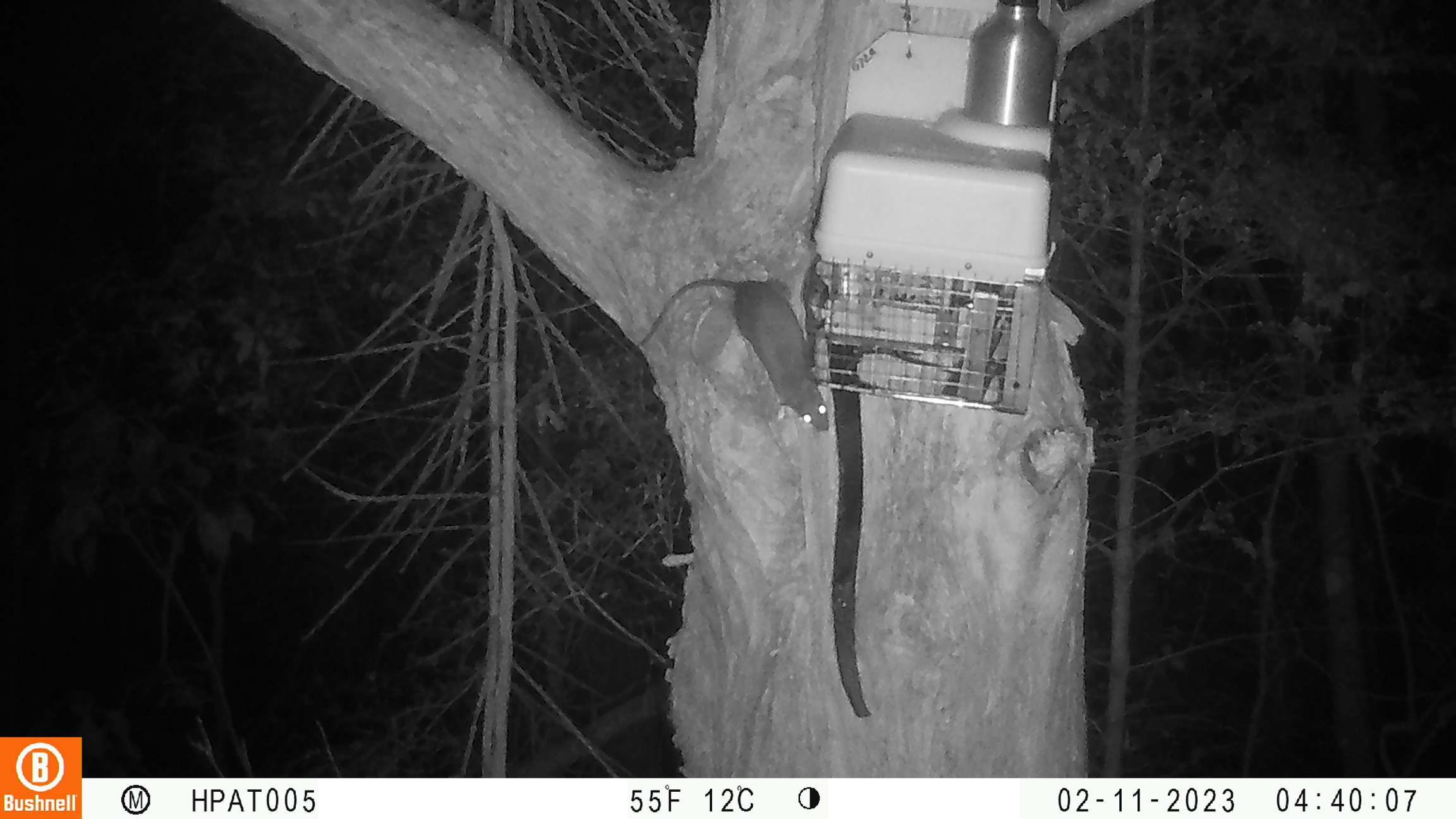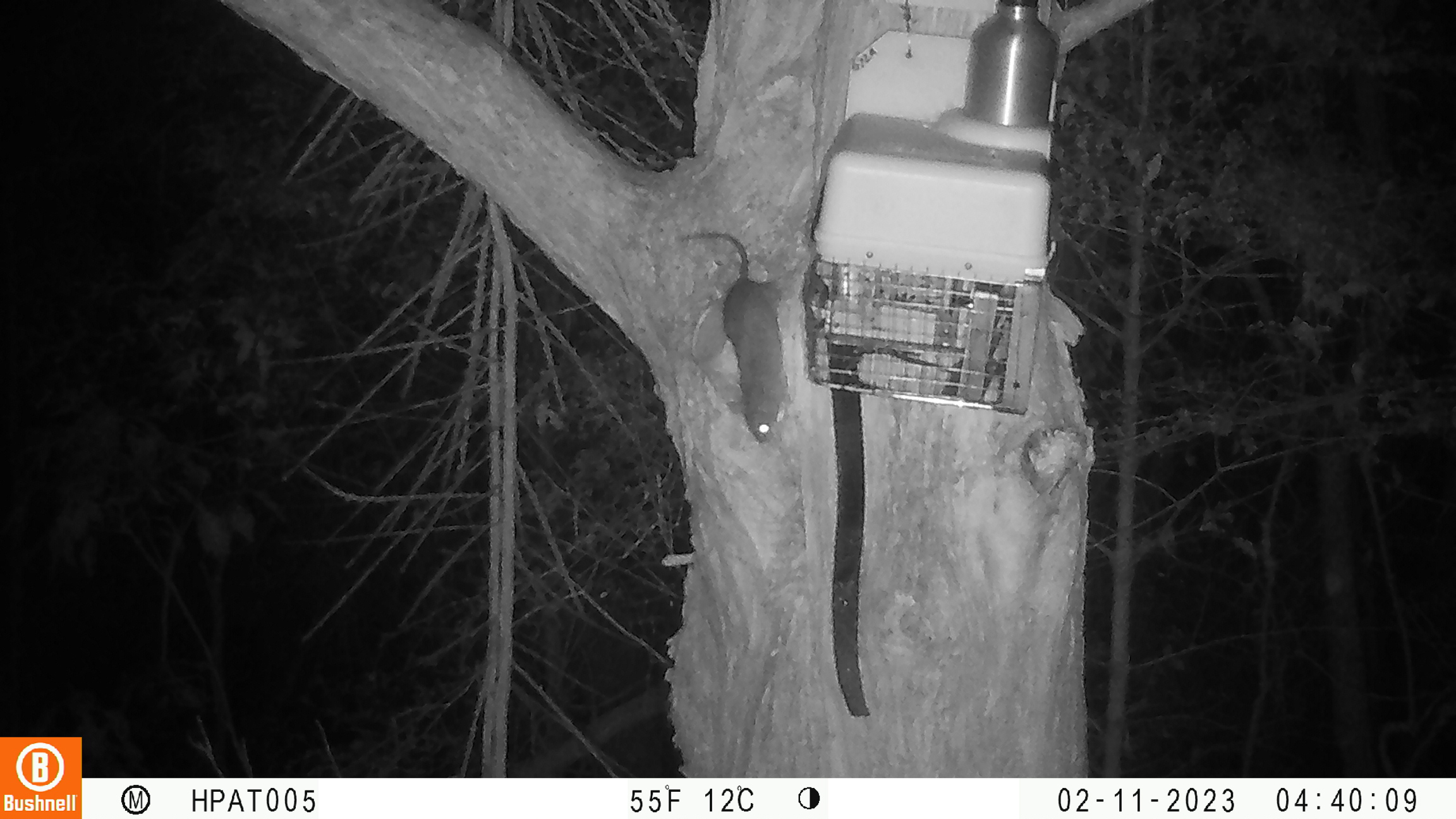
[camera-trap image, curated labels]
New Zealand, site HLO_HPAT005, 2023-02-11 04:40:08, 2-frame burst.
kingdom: Animalia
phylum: Chordata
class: Mammalia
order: Rodentia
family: Muridae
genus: Rattus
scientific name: Rattus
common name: rat